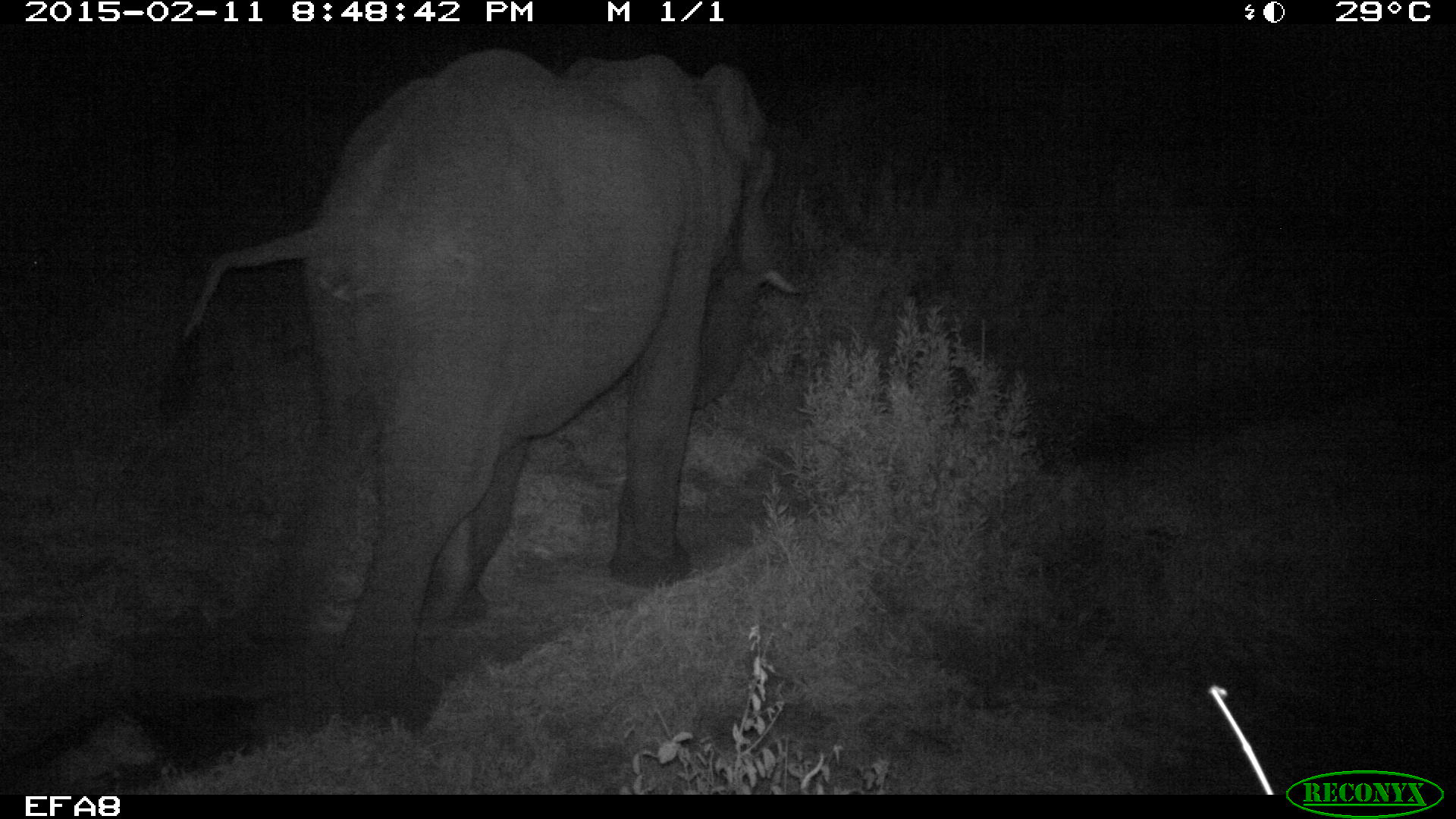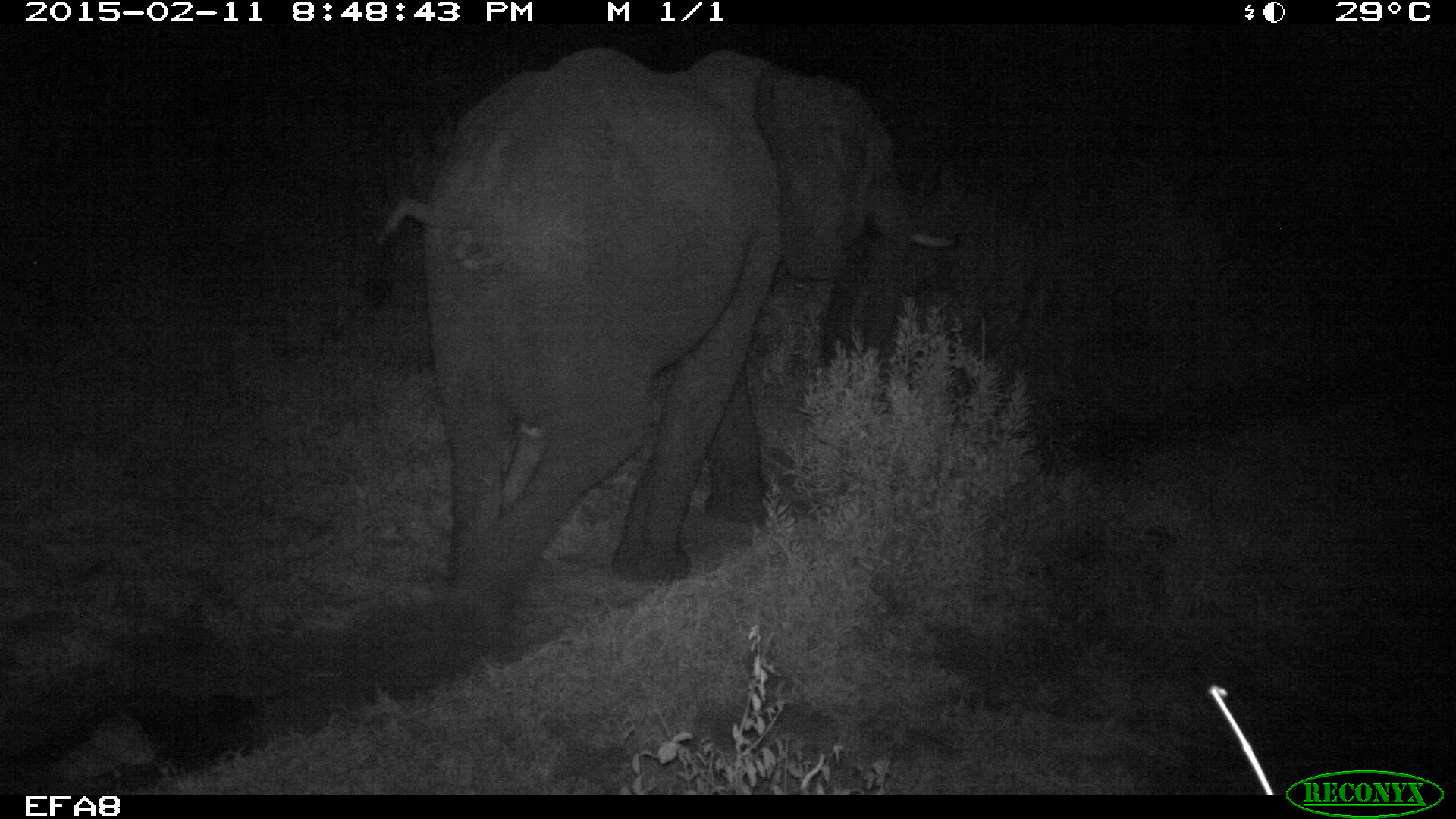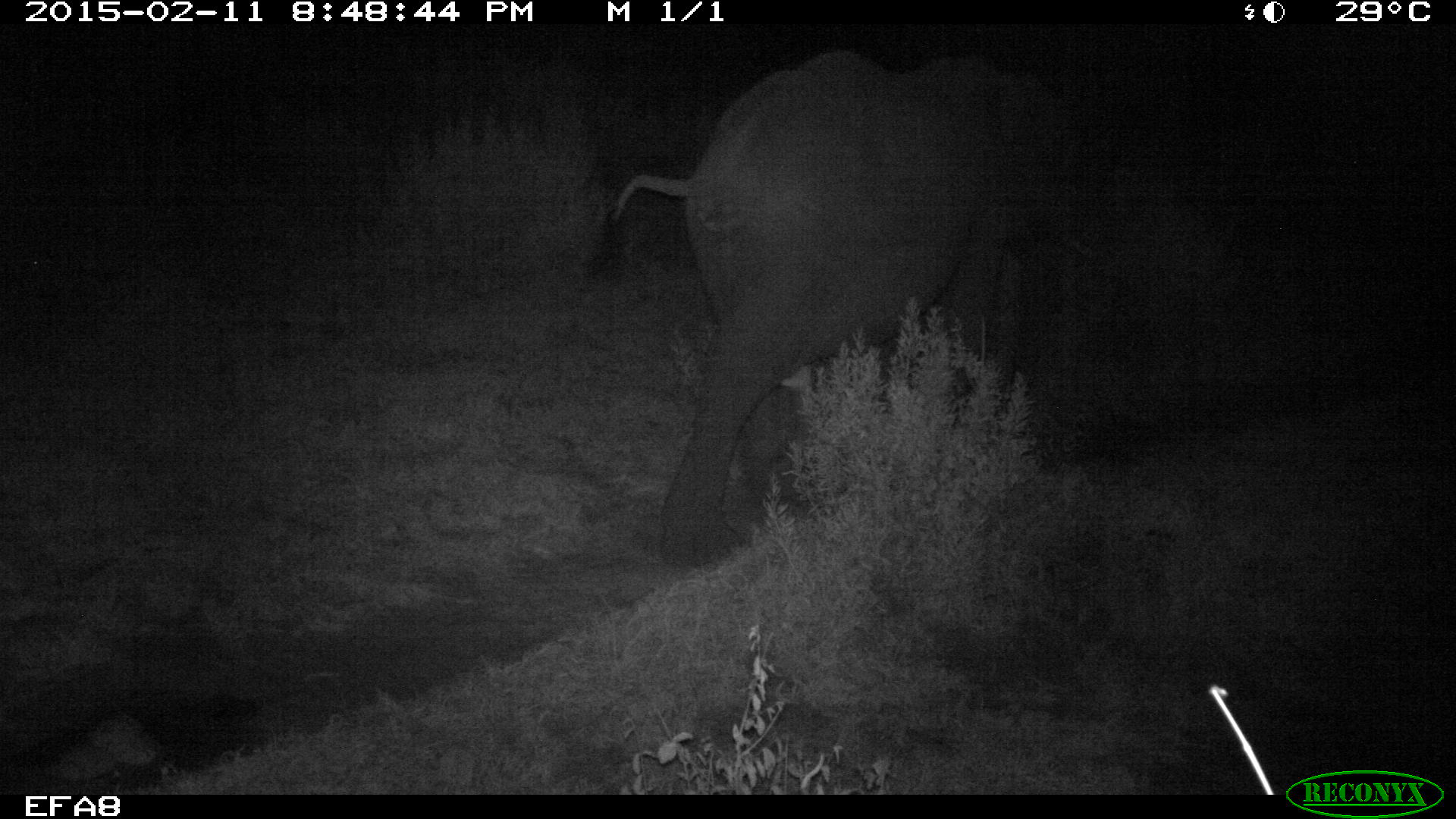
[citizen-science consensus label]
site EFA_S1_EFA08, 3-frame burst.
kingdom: Animalia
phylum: Chordata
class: Mammalia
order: Proboscidea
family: Elephantidae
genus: Loxodonta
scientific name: Loxodonta africana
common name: african bush elephant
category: elephant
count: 1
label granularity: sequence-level